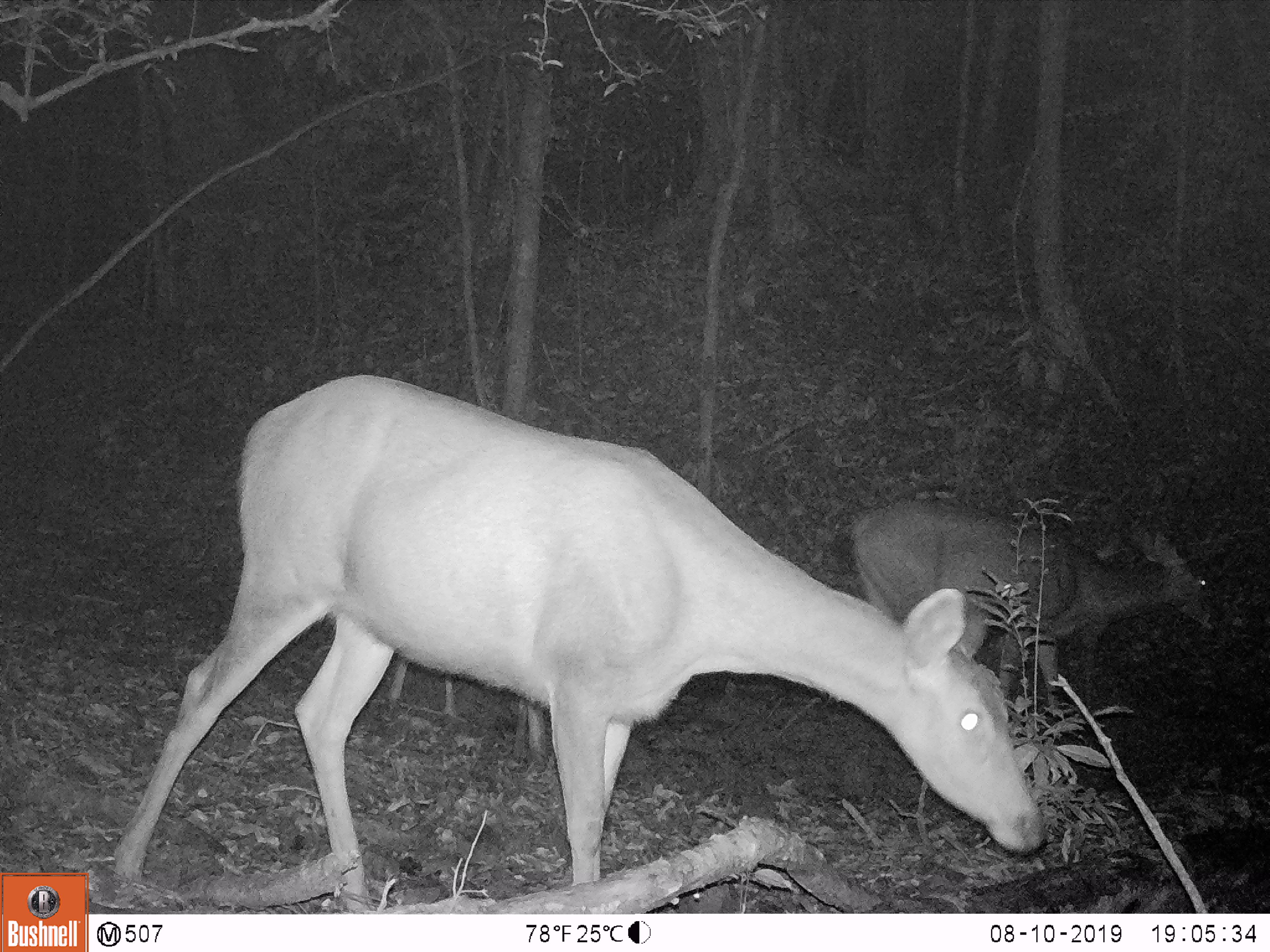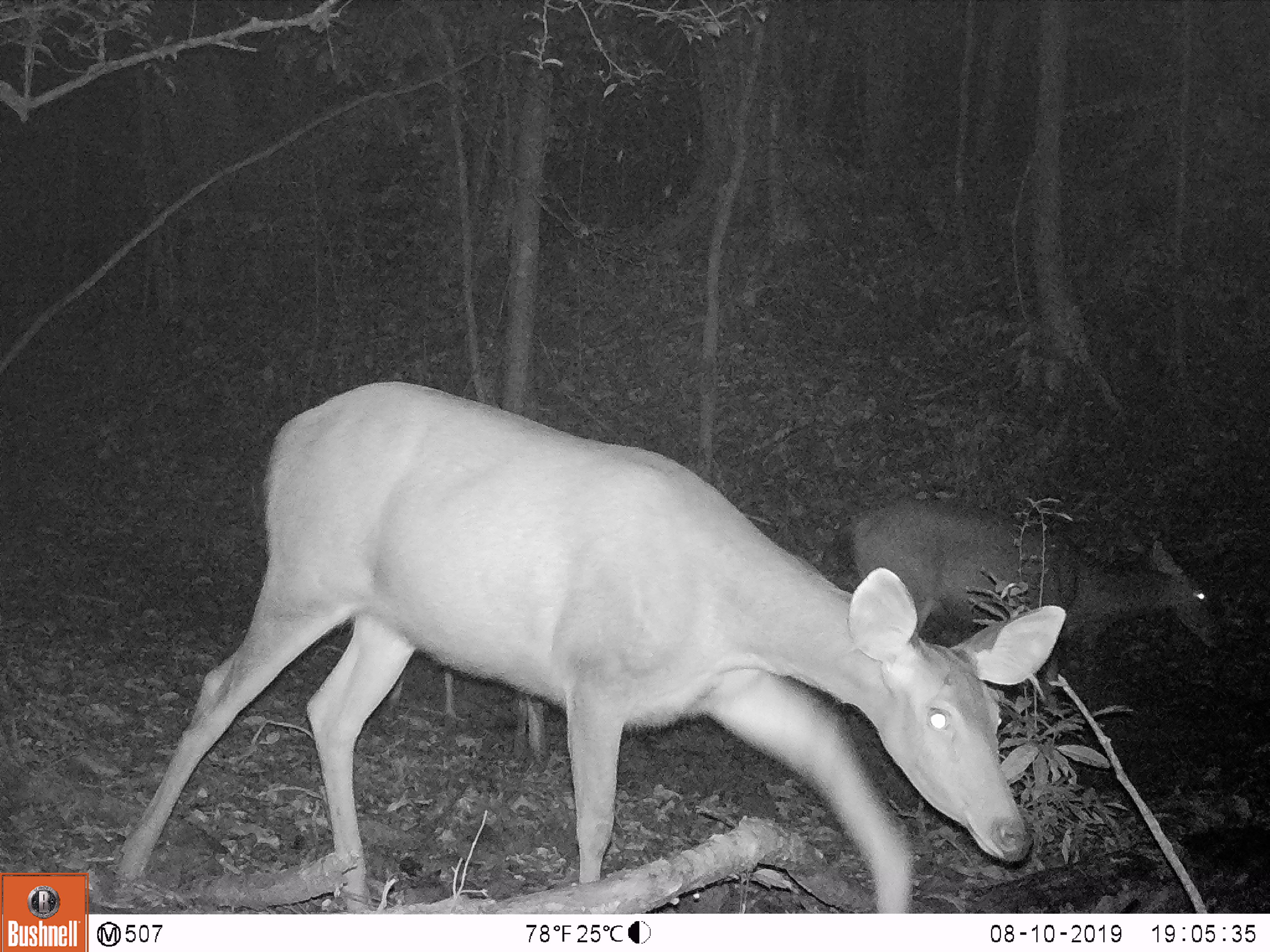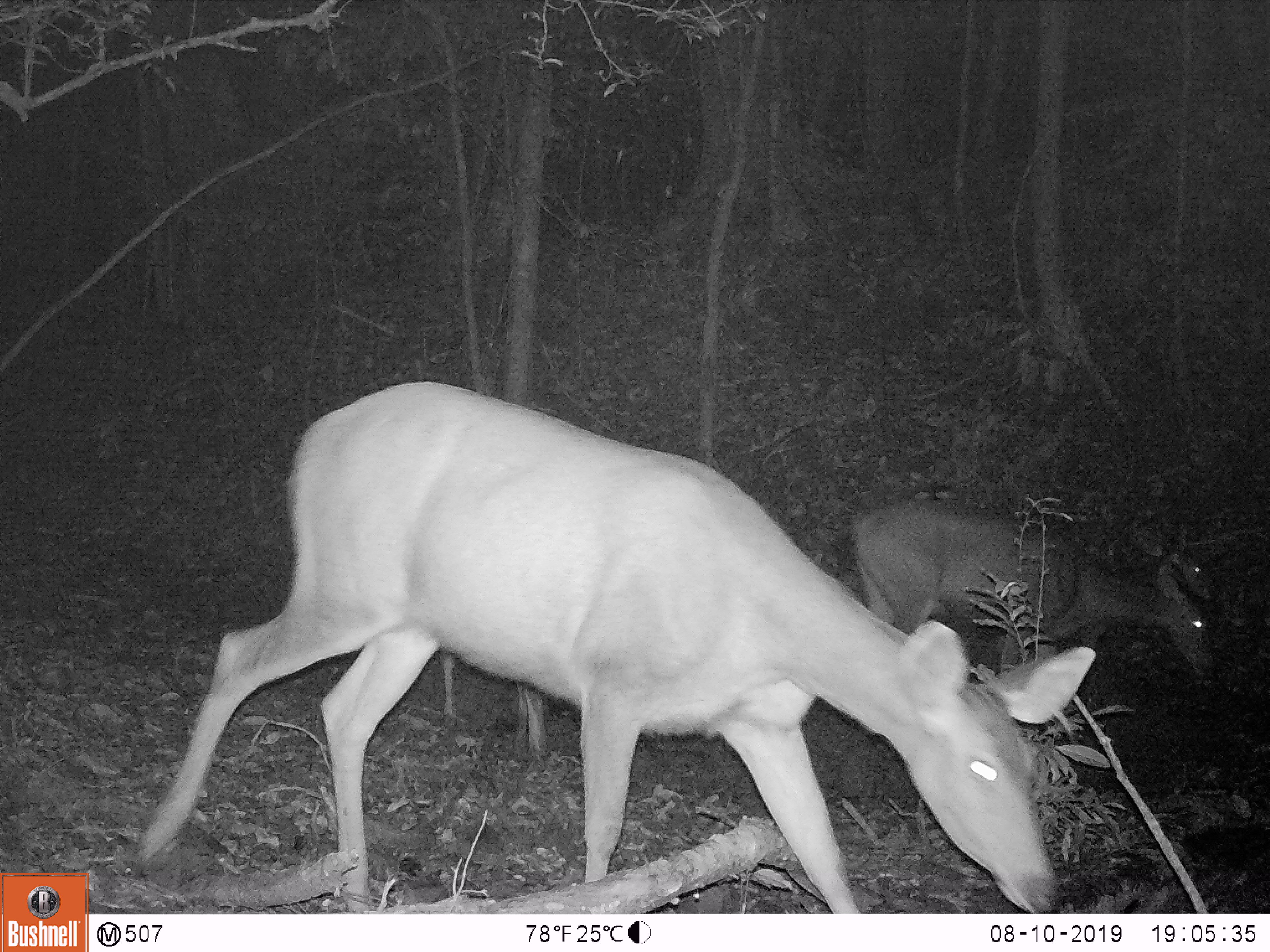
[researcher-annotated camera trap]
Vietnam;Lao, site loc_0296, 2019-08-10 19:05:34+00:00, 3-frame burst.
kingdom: Animalia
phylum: Chordata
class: Mammalia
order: Artiodactyla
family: Cervidae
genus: Rusa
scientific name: Rusa unicolor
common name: sambar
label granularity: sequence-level